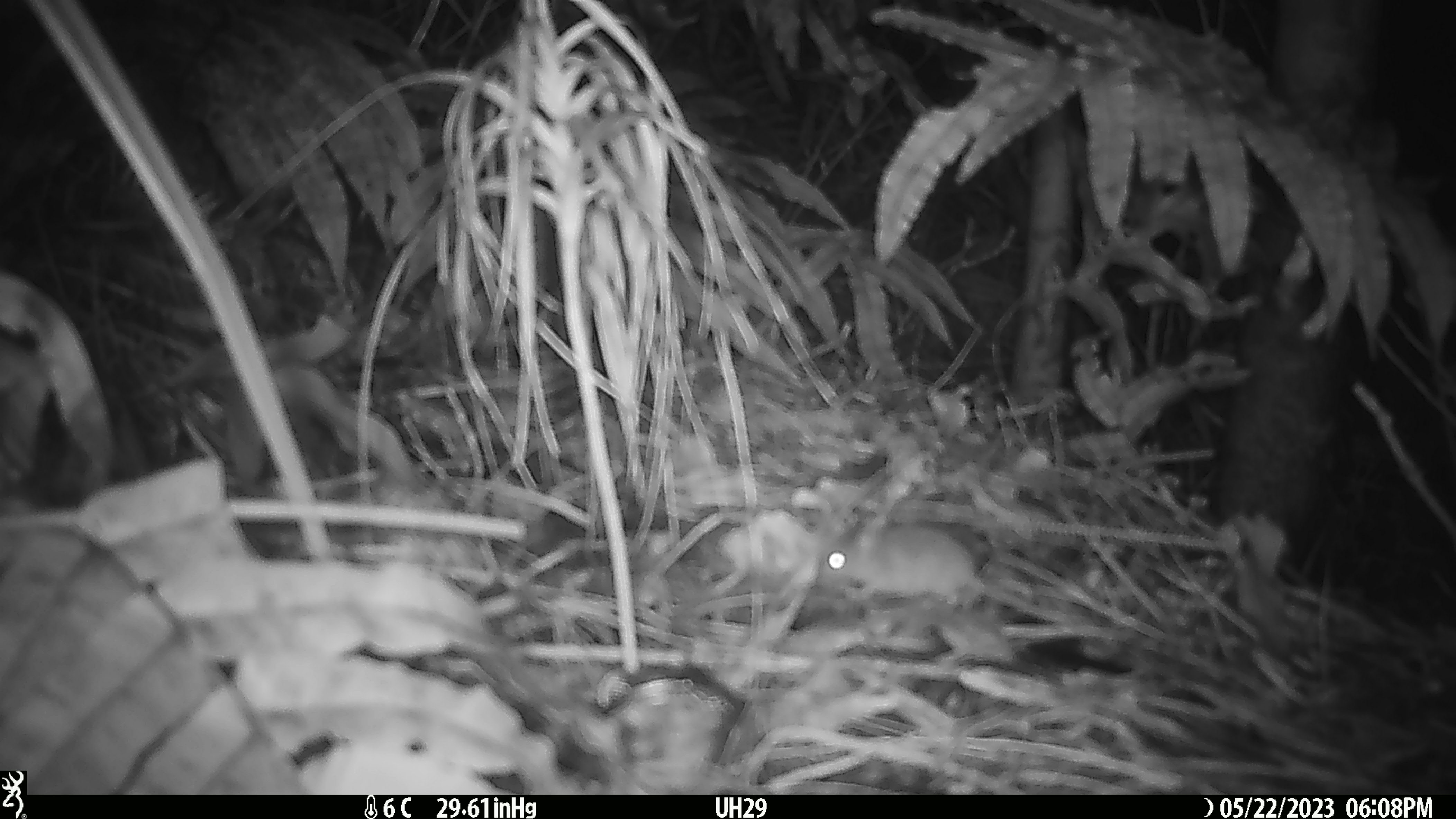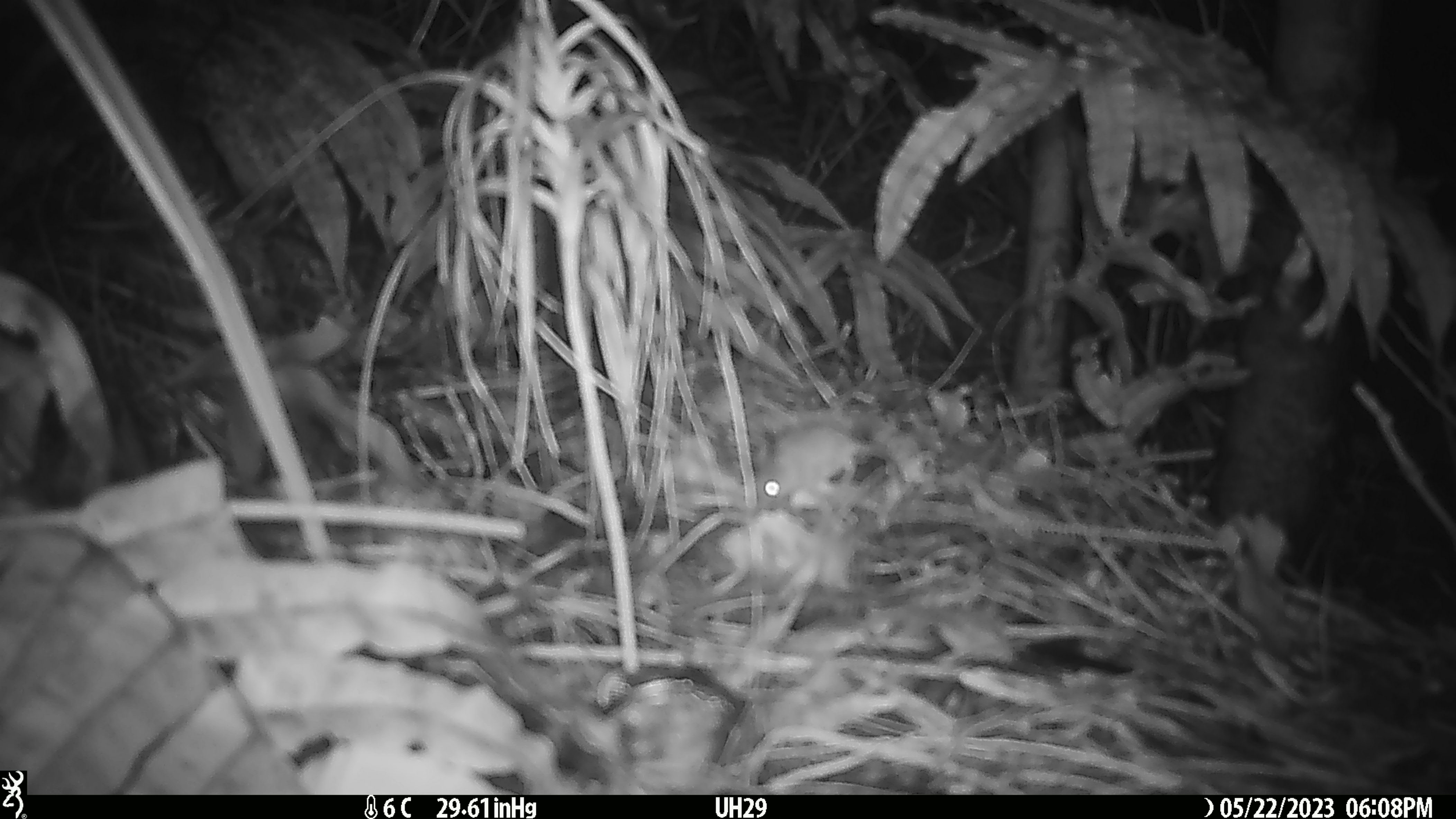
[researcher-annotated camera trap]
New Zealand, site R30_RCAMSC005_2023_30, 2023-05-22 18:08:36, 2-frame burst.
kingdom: Animalia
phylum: Chordata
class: Mammalia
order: Rodentia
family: Muridae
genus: Mus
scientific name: Mus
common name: mouse